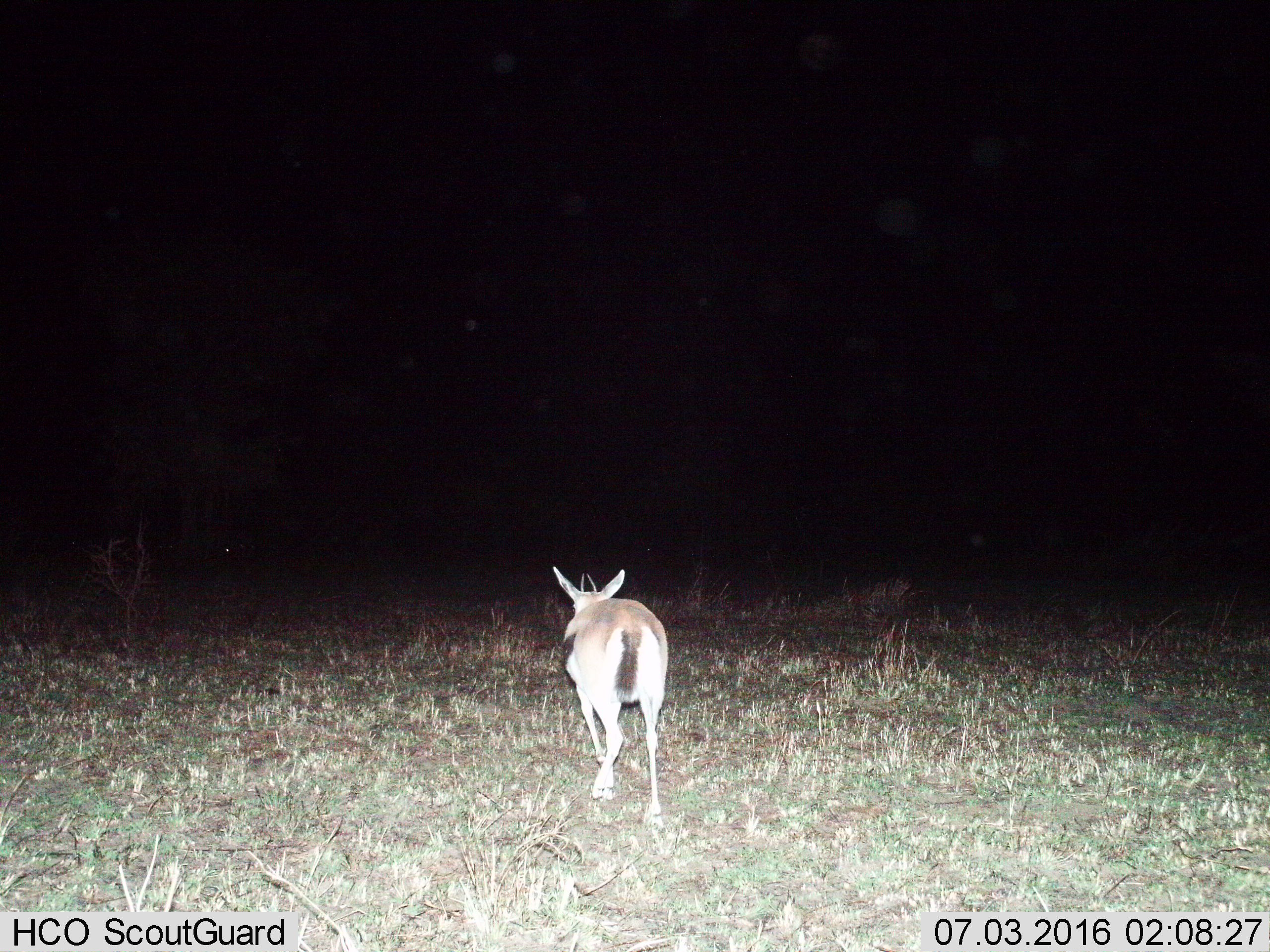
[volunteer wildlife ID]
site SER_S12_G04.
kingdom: Animalia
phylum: Chordata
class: Mammalia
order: Artiodactyla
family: Bovidae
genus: Eudorcas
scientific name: Eudorcas thomsonii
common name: thomson's gazelle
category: gazellethomsons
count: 1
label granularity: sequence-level